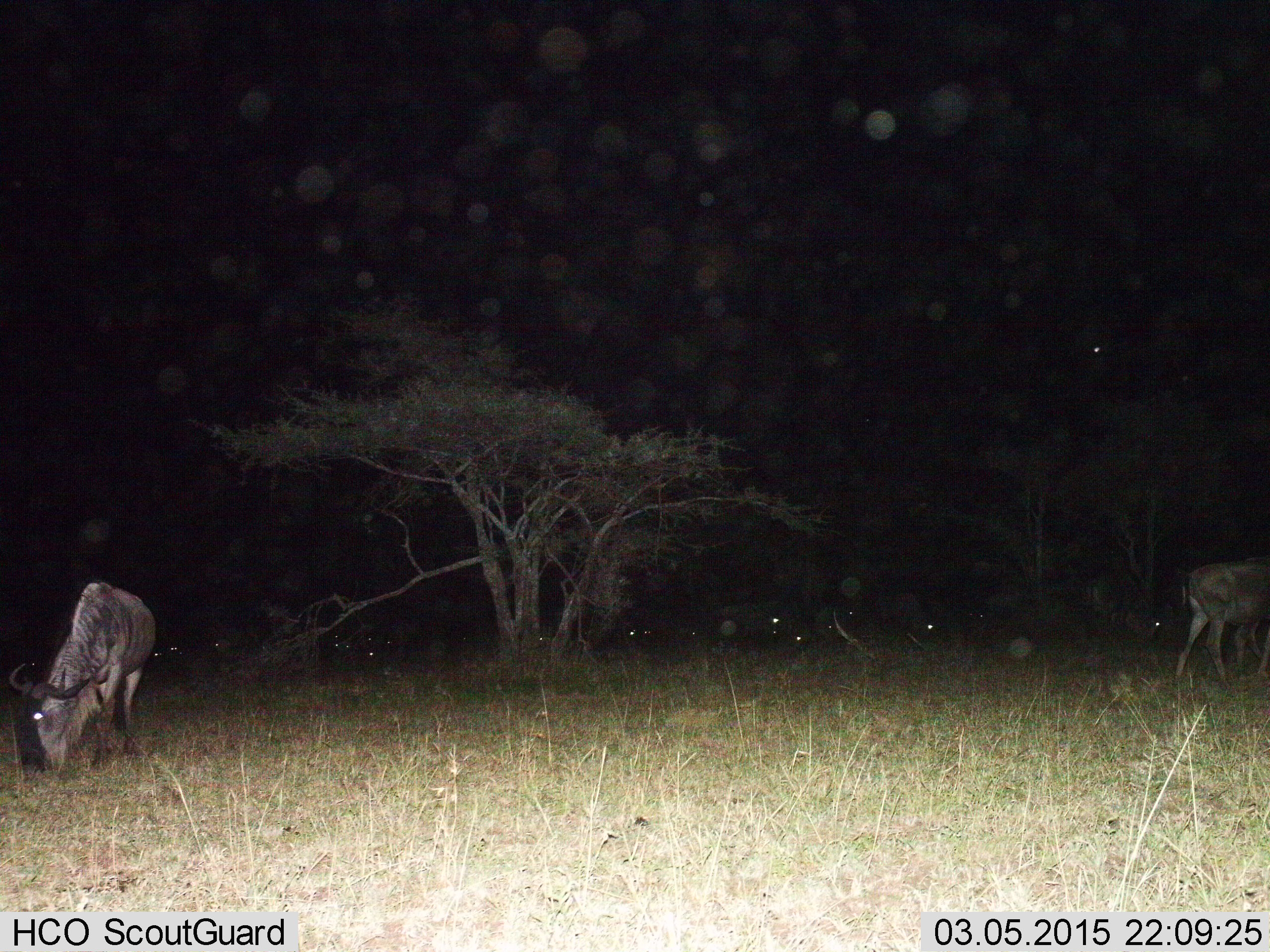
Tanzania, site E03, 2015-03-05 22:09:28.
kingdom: Animalia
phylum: Chordata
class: Mammalia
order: Artiodactyla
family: Bovidae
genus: Connochaetes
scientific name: Connochaetes taurinus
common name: blue wildebeest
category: wildebeest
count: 2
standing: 60%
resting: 10%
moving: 10%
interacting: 0%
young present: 0%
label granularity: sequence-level